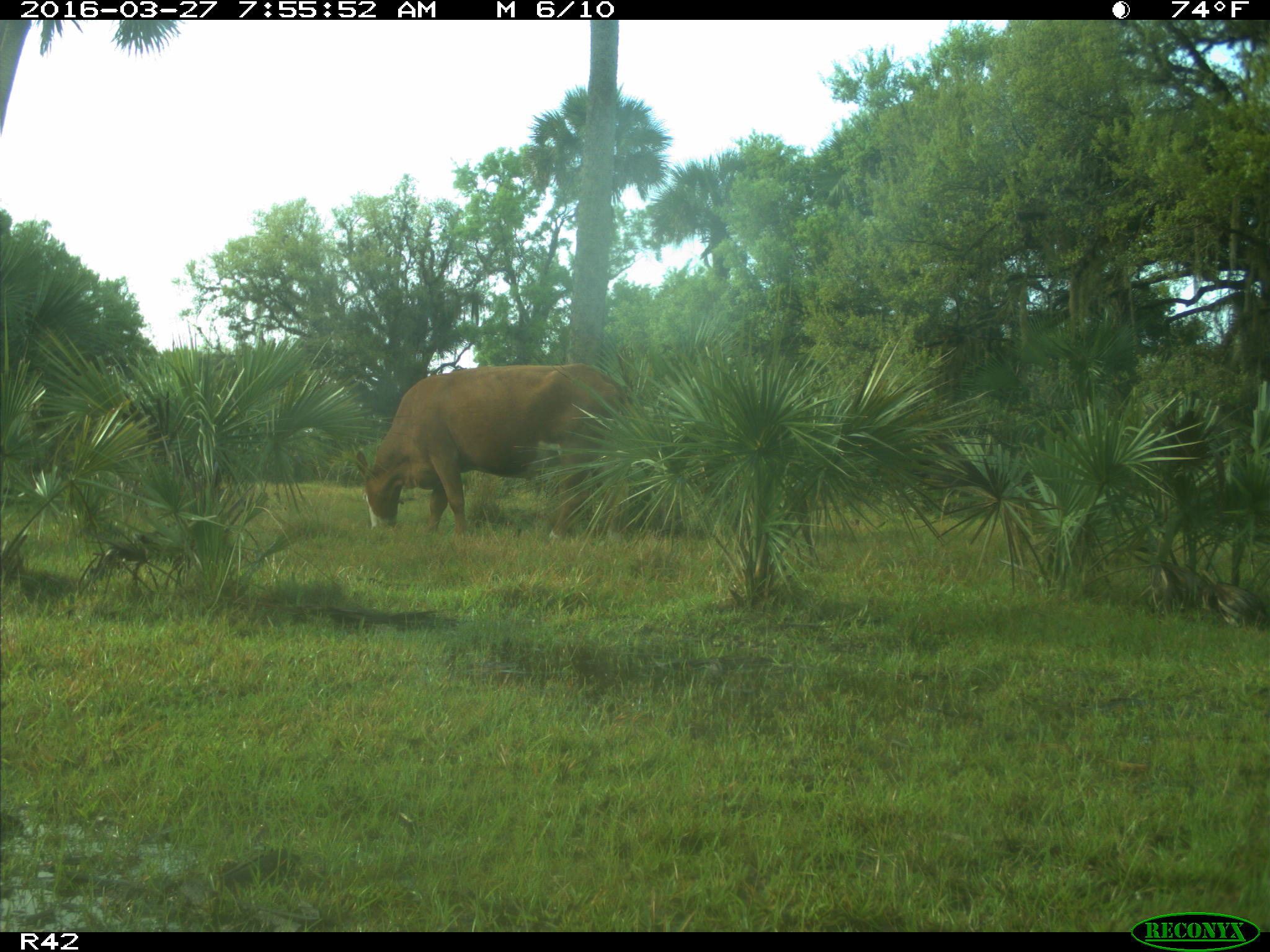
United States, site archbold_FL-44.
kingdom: Animalia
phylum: Chordata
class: Mammalia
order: Artiodactyla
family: Bovidae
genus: Bos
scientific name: Bos taurus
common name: domestic cow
Bos taurus (domestic cow).